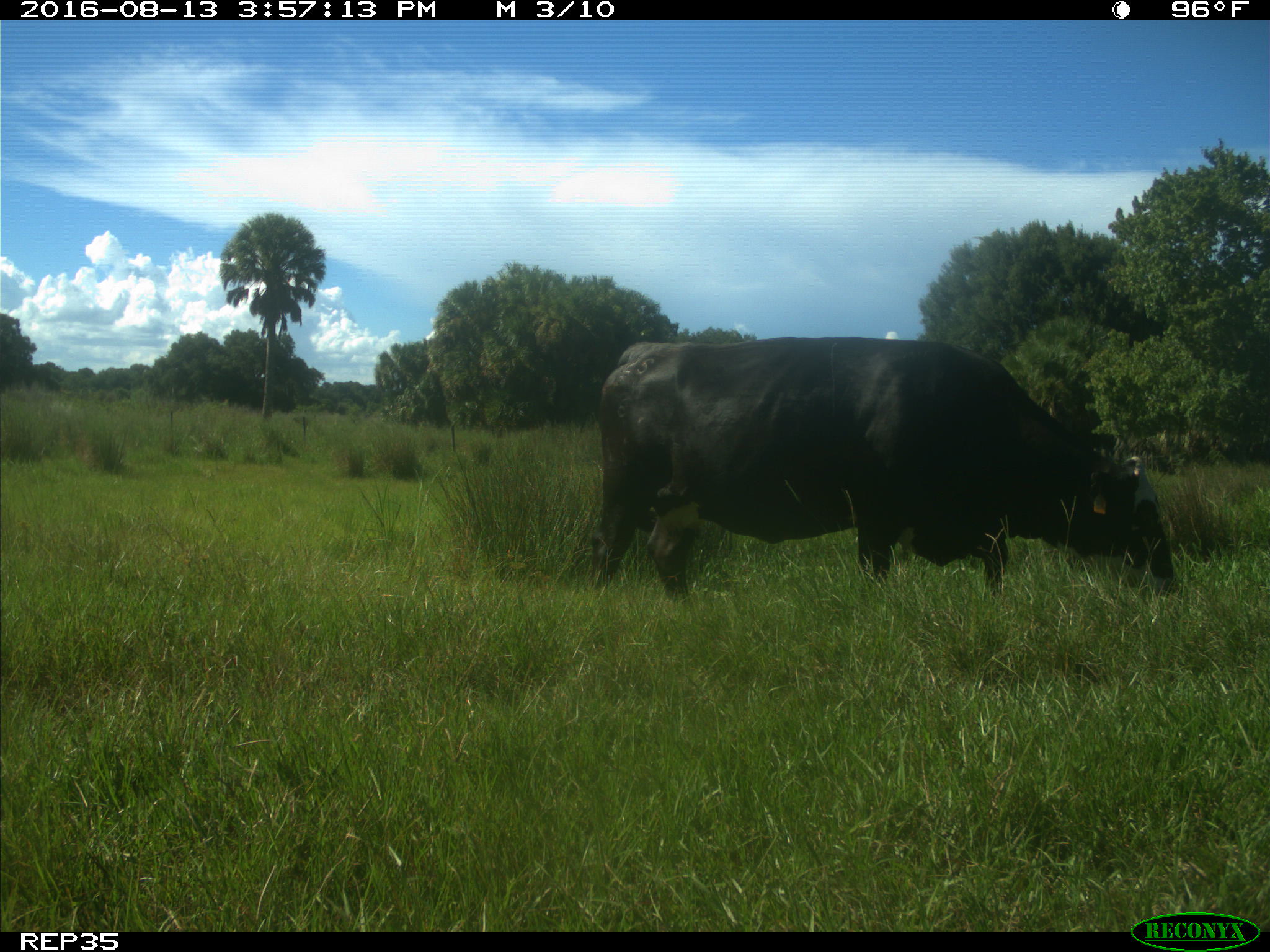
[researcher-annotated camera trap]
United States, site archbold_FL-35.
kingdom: Animalia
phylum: Chordata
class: Mammalia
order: Artiodactyla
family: Bovidae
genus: Bos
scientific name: Bos taurus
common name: domestic cow